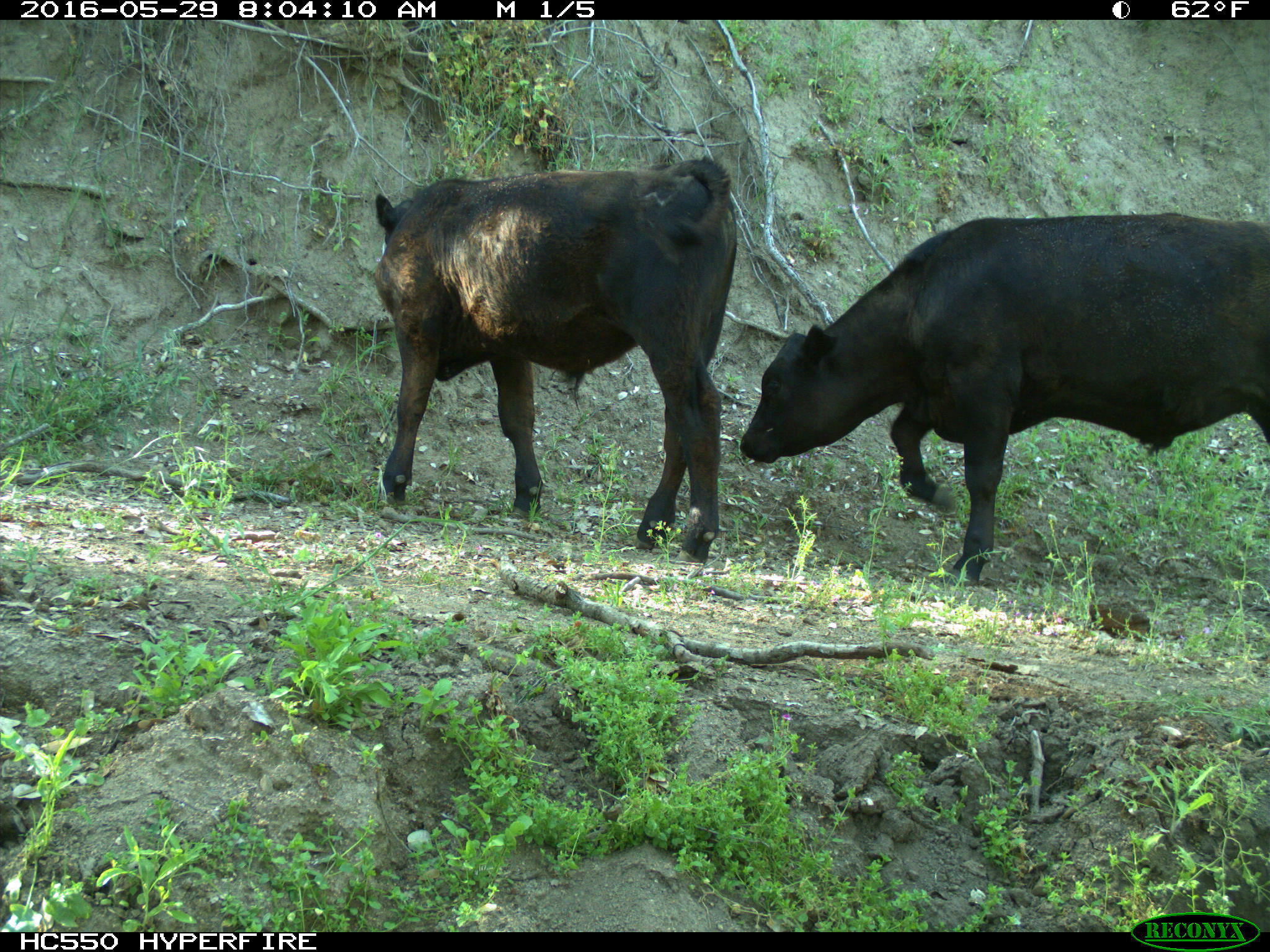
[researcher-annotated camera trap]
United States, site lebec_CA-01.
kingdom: Animalia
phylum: Chordata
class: Mammalia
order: Artiodactyla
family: Bovidae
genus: Bos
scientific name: Bos taurus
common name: domestic cow